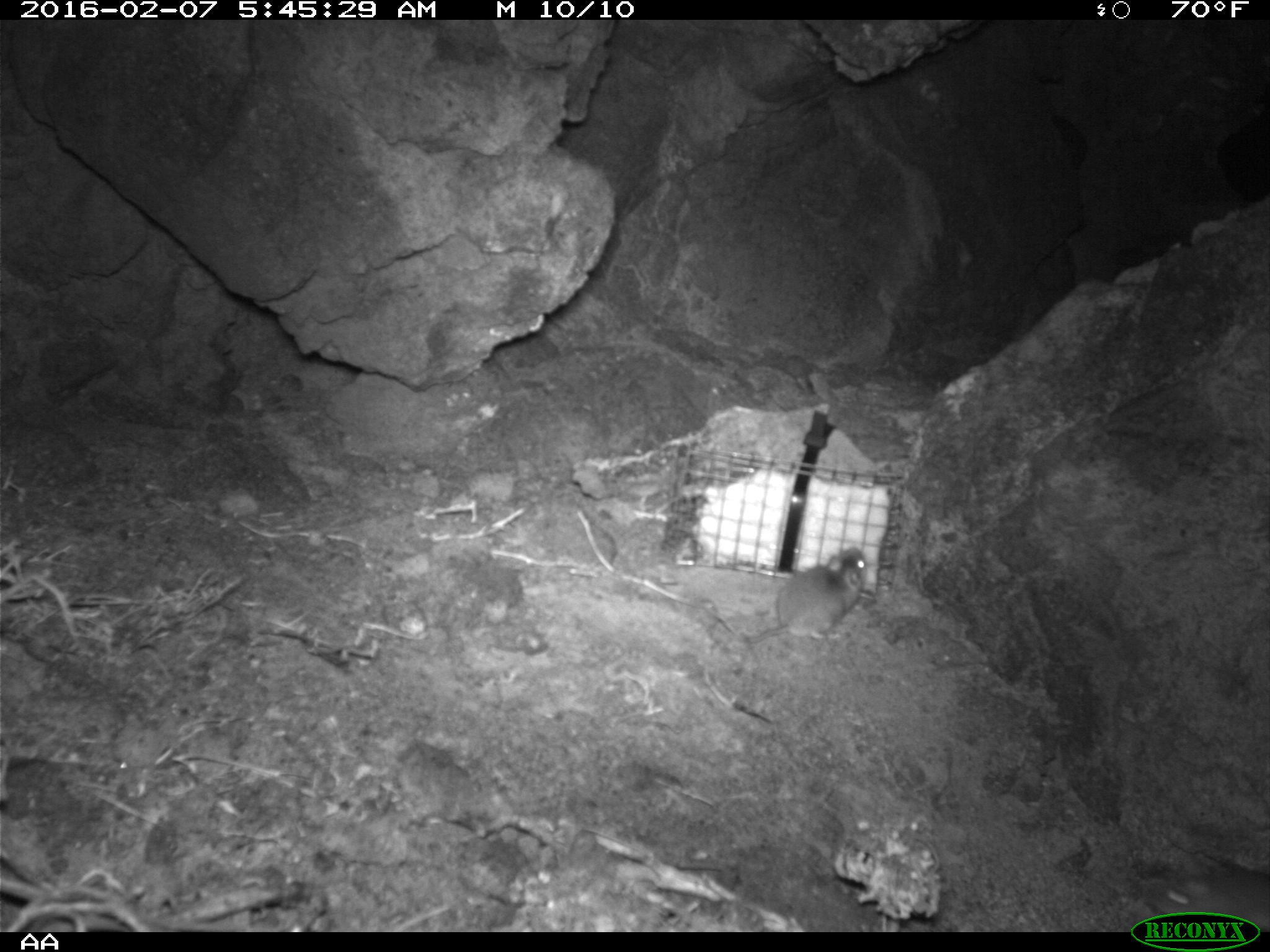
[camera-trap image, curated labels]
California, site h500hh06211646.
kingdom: Animalia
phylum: Chordata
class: Mammalia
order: Rodentia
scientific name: Rodentia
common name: rodent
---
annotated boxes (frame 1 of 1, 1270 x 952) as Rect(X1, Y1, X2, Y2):
rodent: Rect(725, 541, 882, 640)